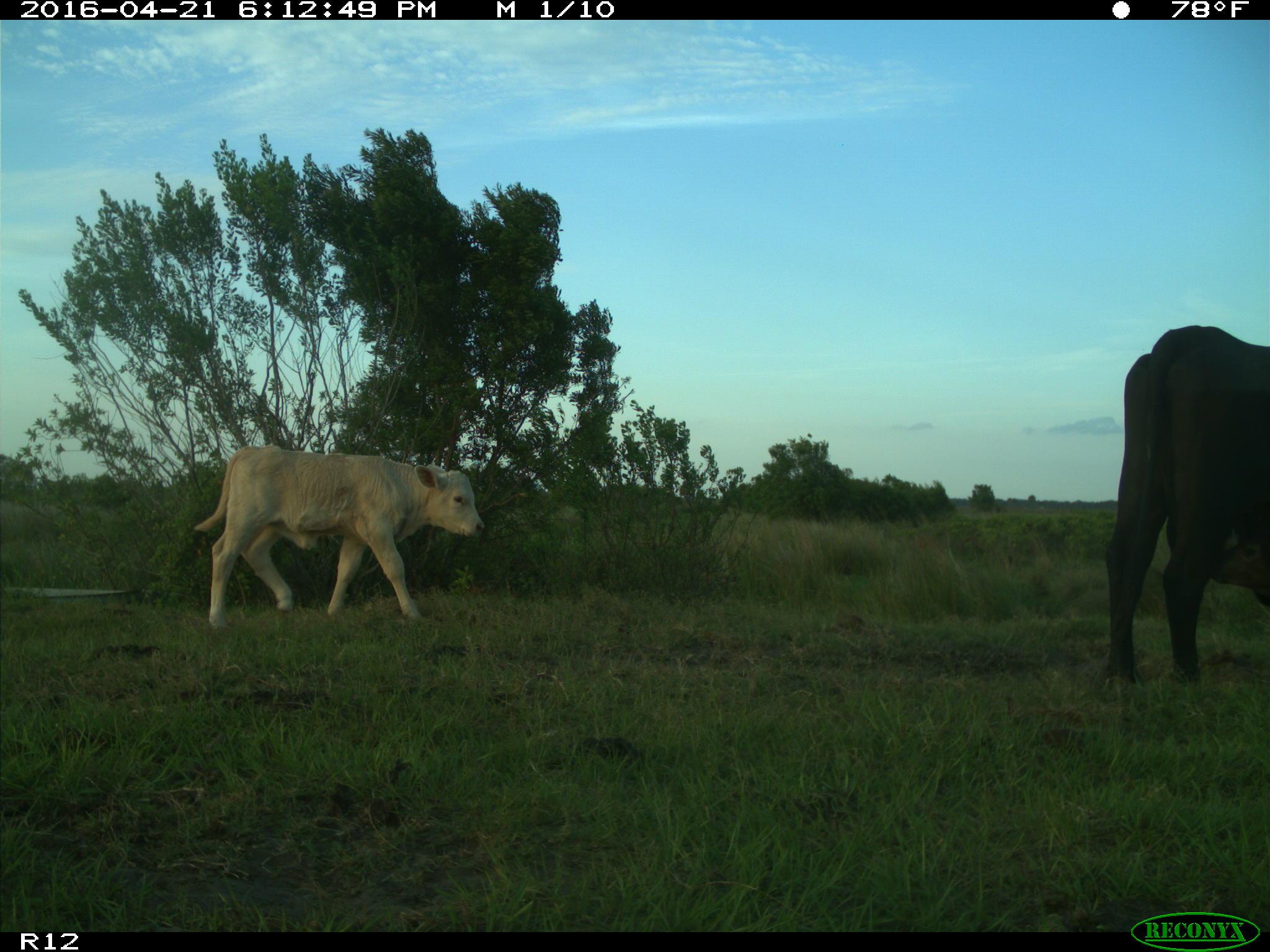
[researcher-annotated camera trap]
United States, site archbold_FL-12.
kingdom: Animalia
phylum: Chordata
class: Mammalia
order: Artiodactyla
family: Bovidae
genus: Bos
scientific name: Bos taurus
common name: domestic cow